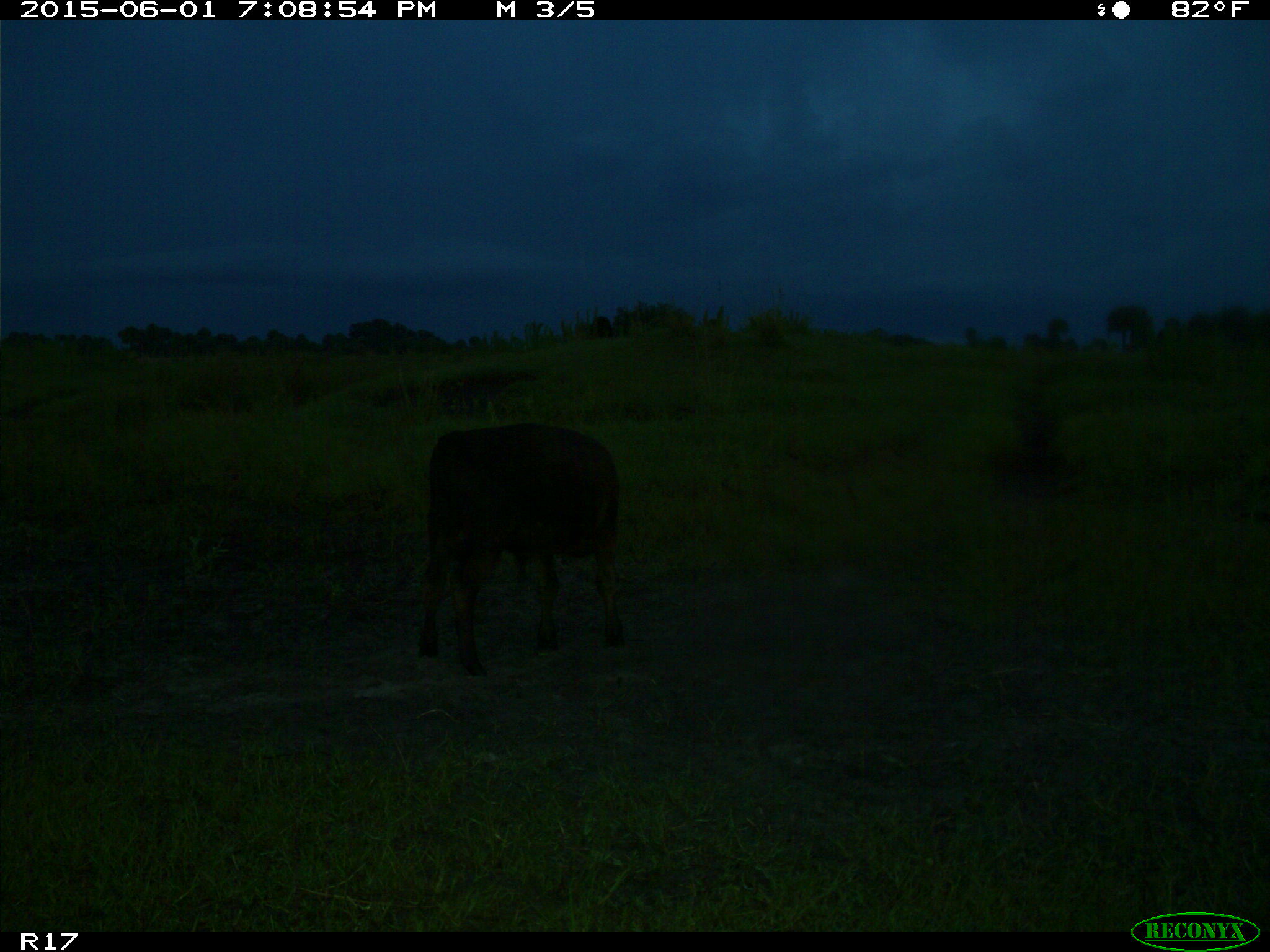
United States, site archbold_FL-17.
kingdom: Animalia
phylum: Chordata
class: Mammalia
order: Artiodactyla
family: Bovidae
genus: Bos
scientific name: Bos taurus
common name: domestic cow